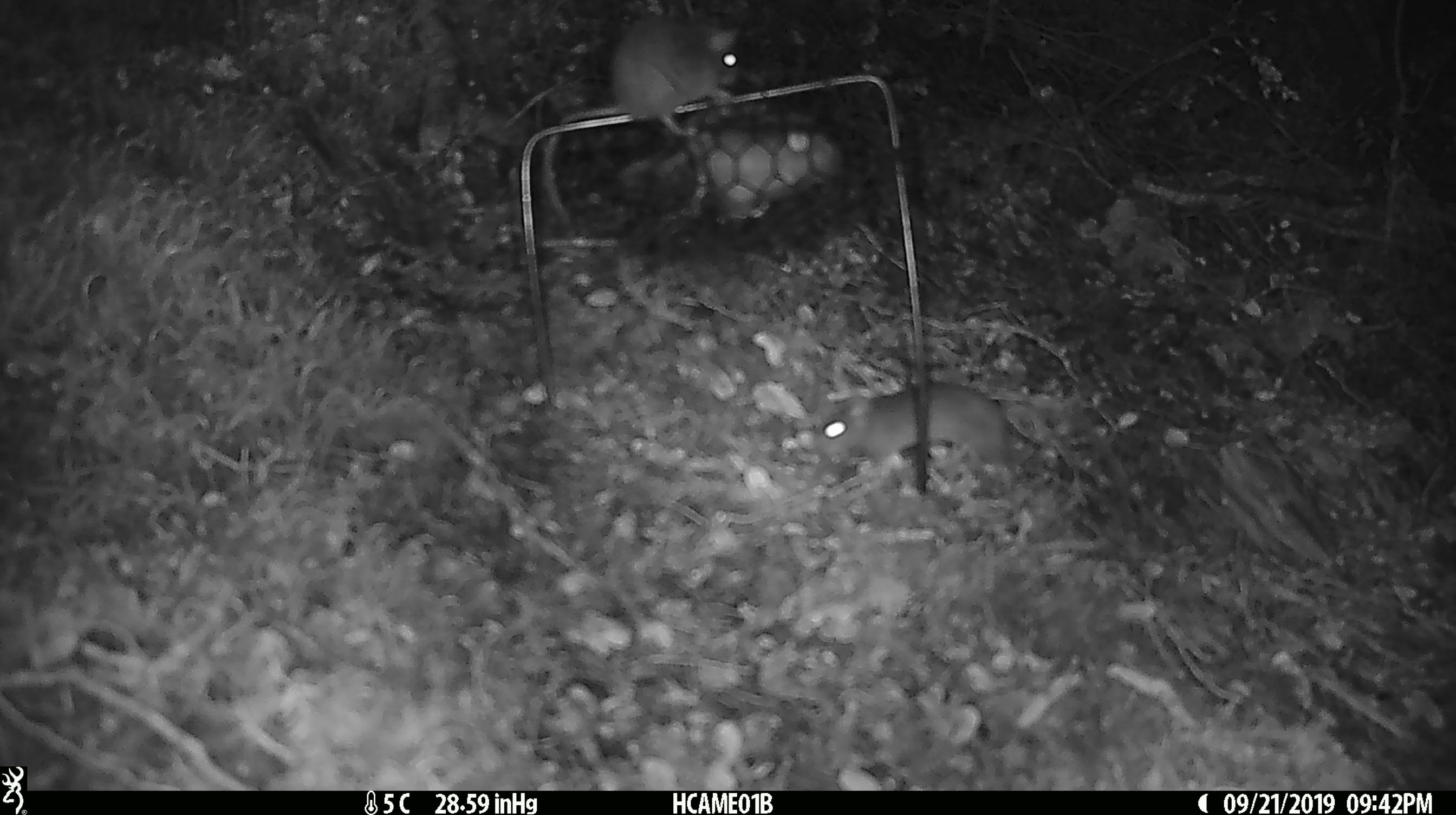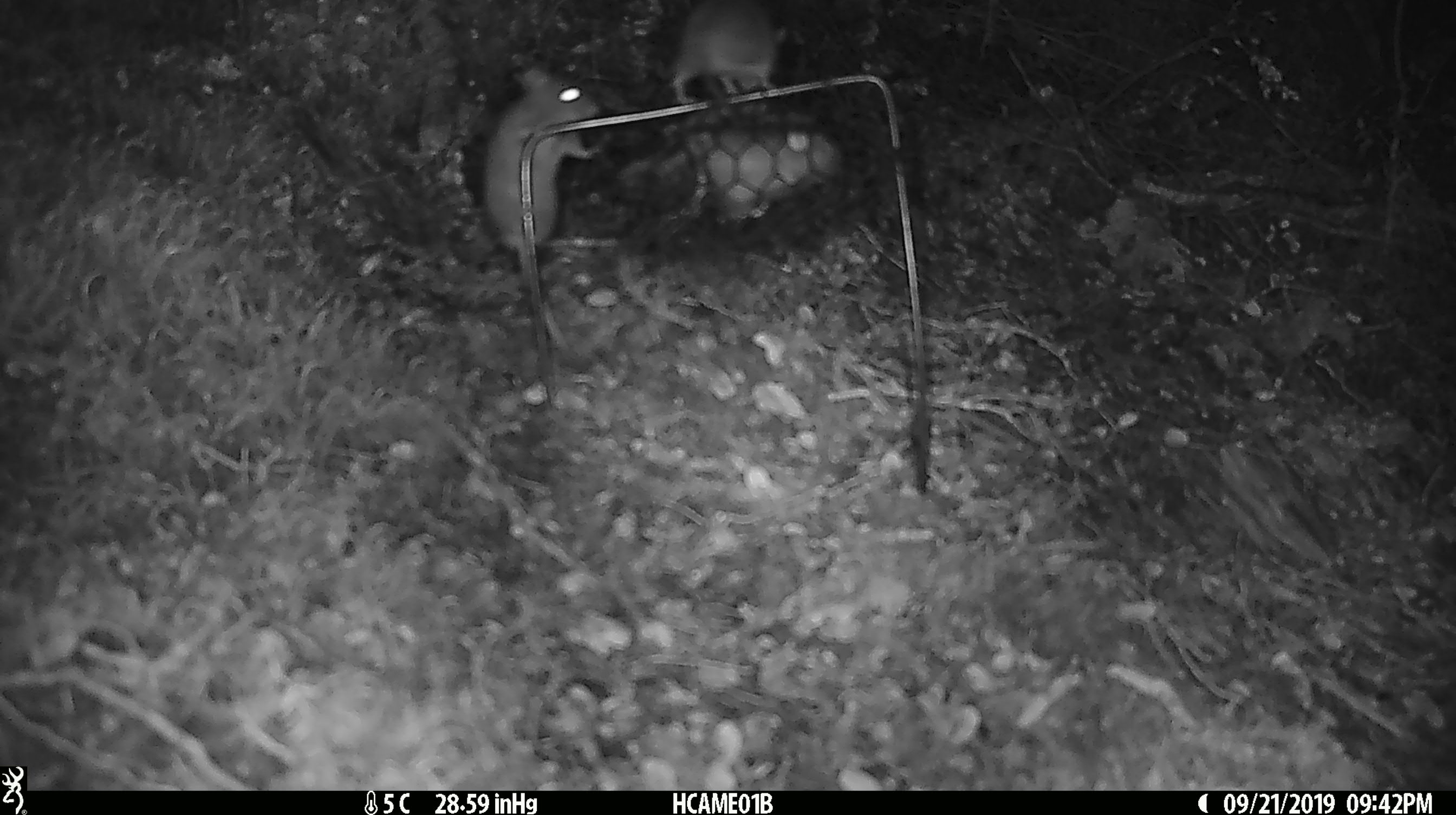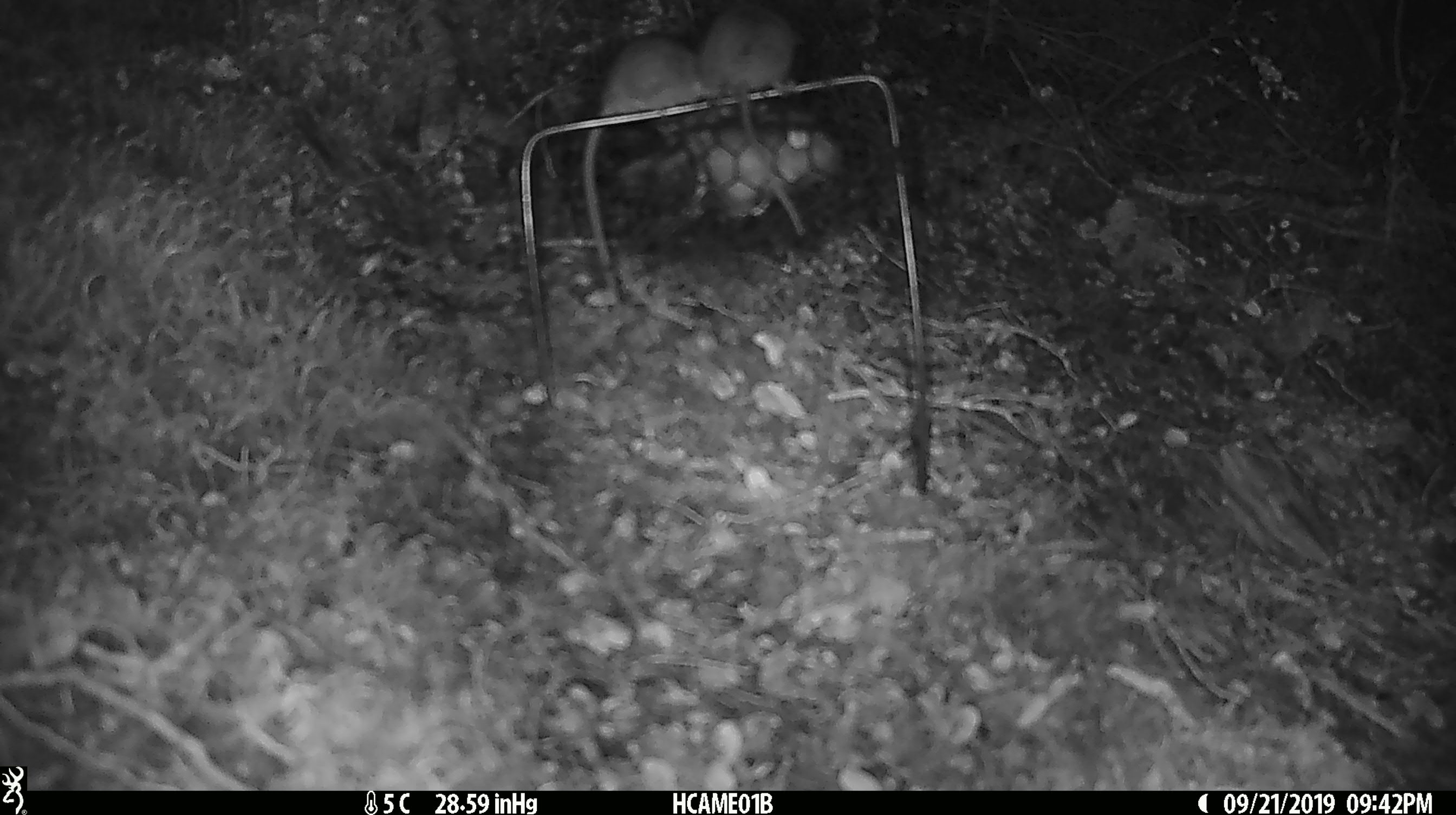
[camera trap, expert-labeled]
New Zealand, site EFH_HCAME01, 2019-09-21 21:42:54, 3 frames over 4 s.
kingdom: Animalia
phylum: Chordata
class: Mammalia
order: Rodentia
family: Muridae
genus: Mus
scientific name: Mus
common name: mouse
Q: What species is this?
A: Mouse (Mus).